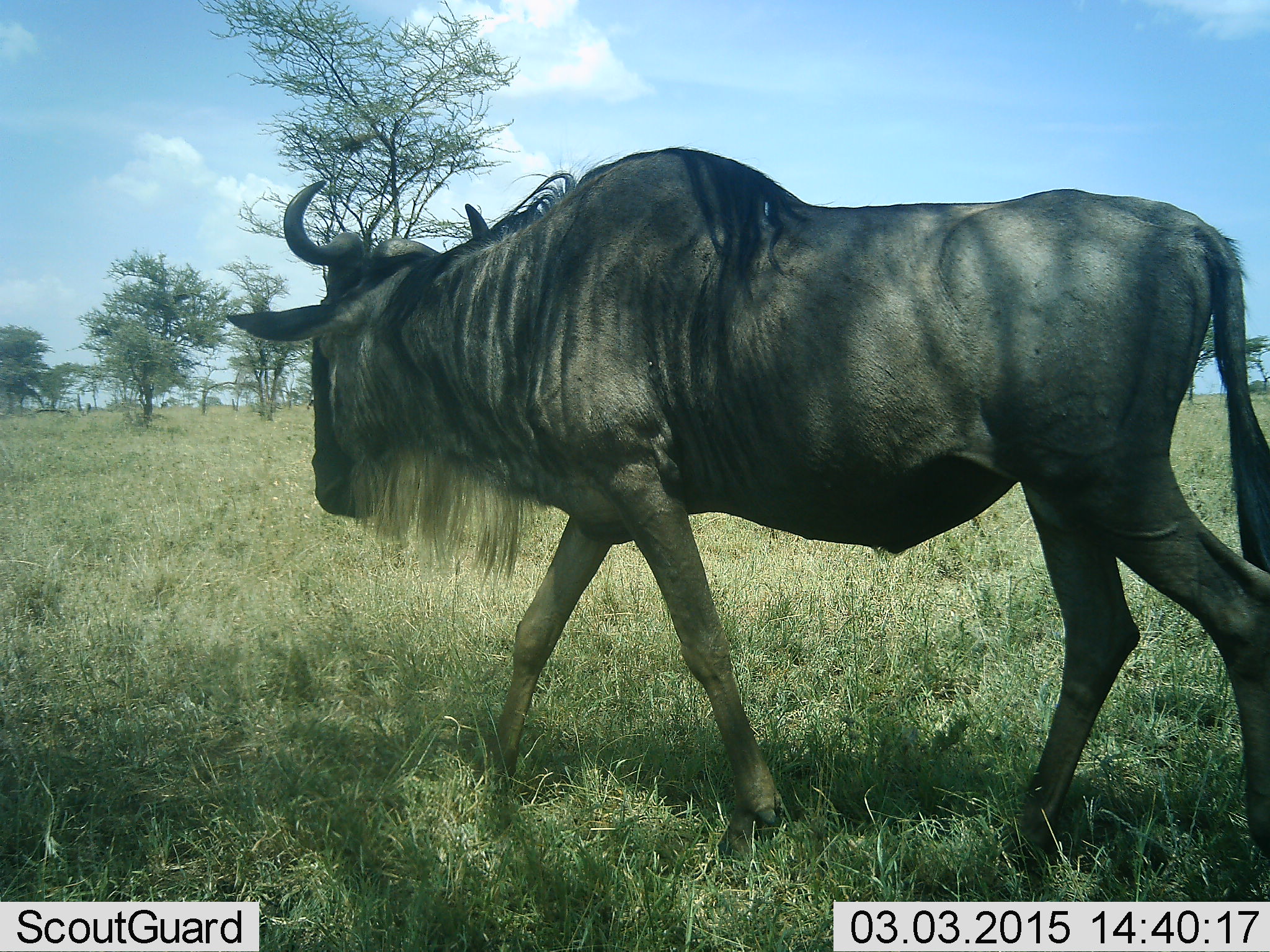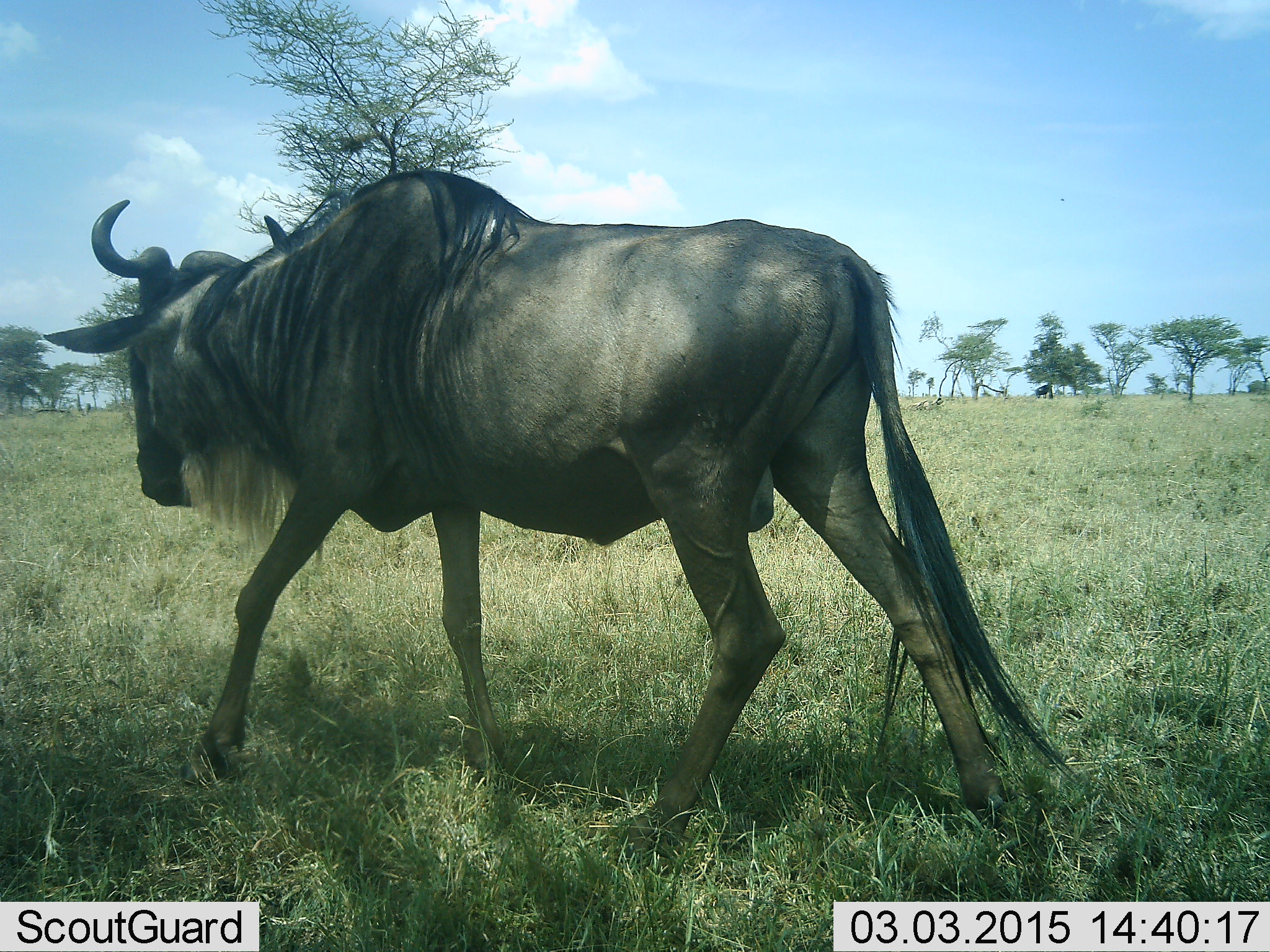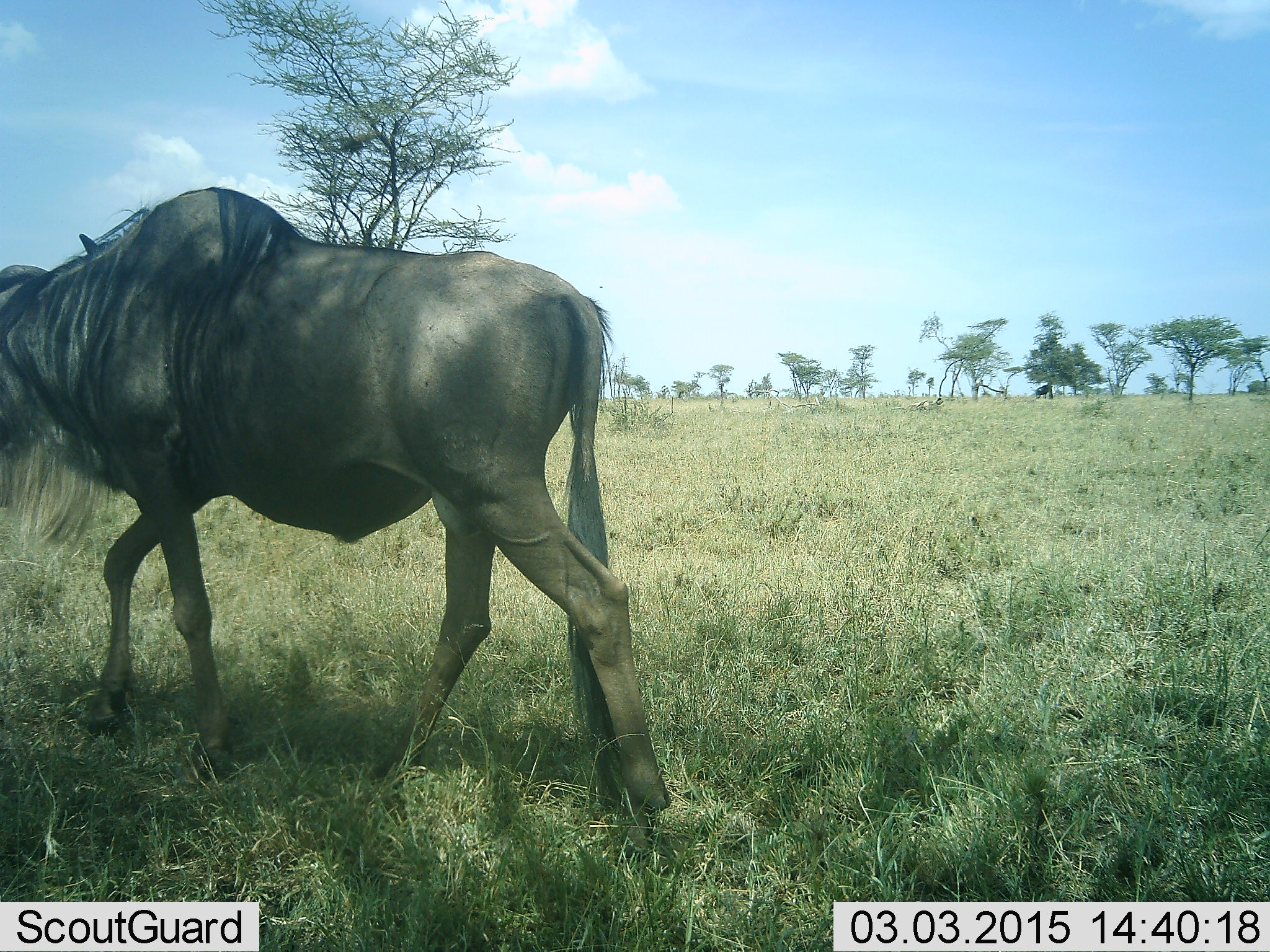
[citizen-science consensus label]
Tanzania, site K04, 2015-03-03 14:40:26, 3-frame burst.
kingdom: Animalia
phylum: Chordata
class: Mammalia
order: Artiodactyla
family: Bovidae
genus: Connochaetes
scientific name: Connochaetes taurinus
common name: blue wildebeest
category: wildebeest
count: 1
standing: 20%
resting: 0%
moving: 100%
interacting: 0%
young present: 0%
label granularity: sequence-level